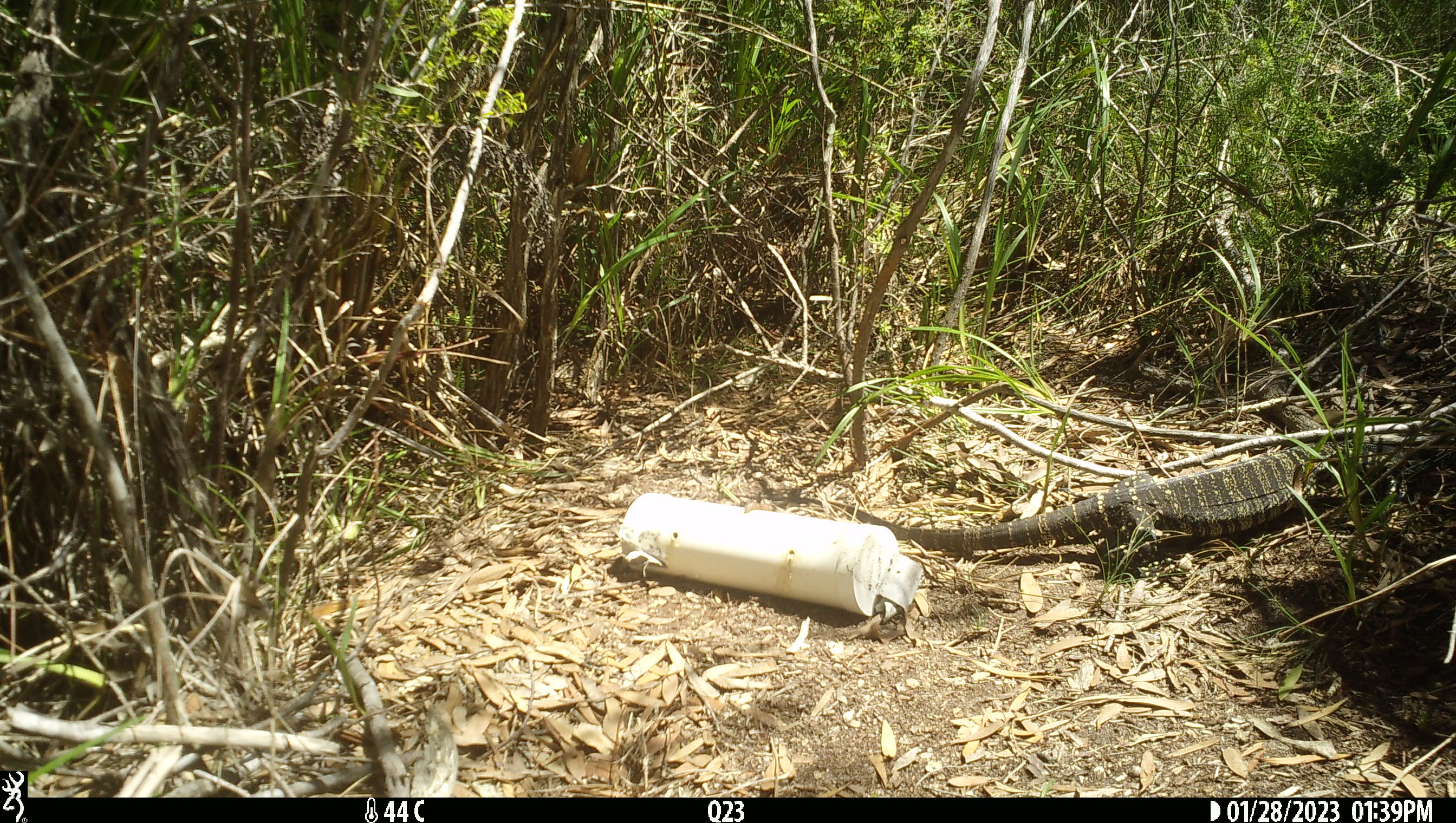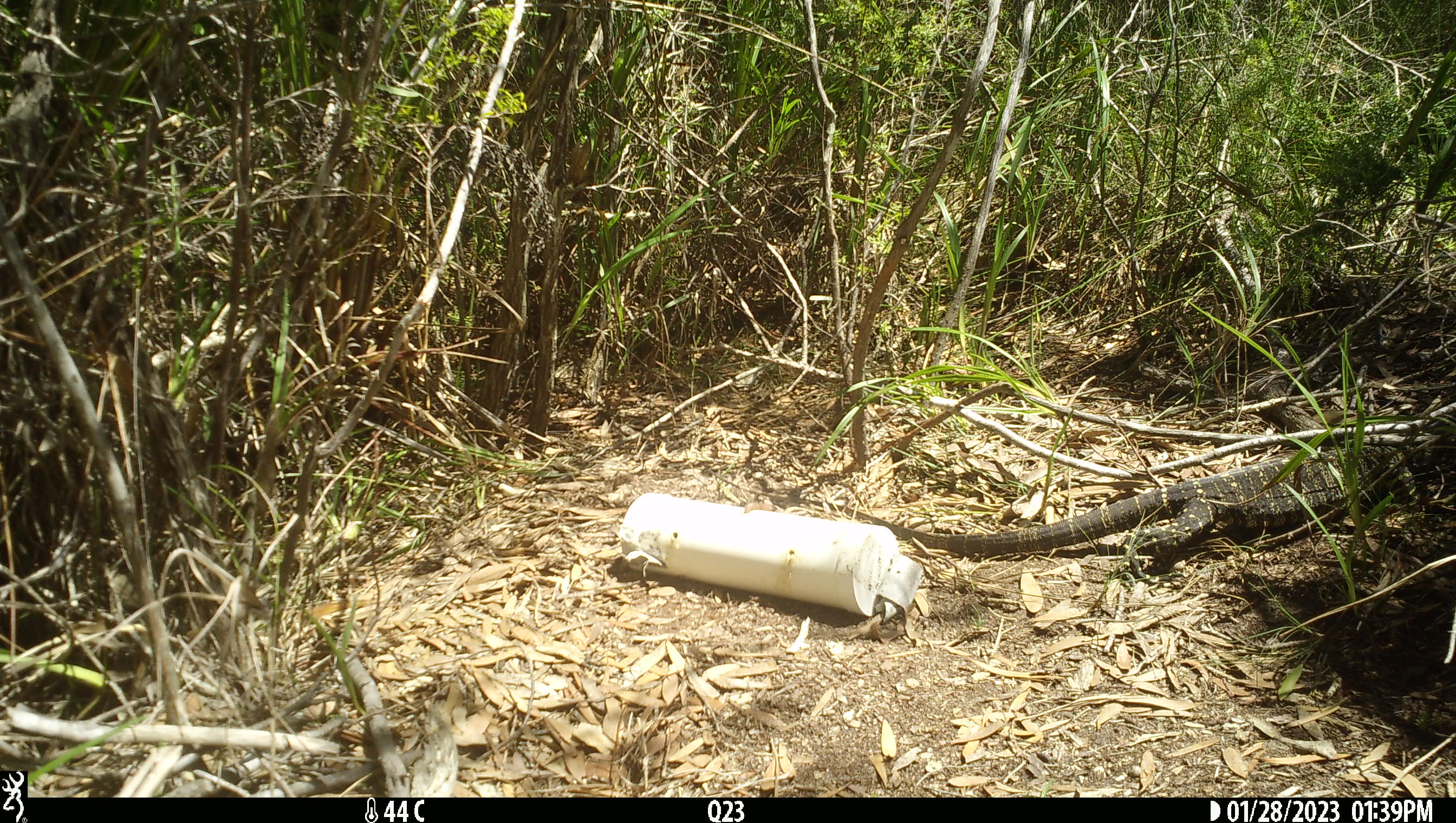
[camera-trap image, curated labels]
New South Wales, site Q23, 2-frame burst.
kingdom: Animalia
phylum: Chordata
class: Reptilia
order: Squamata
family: Varanidae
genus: Varanus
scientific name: Varanus varius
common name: lace monitor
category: goanna